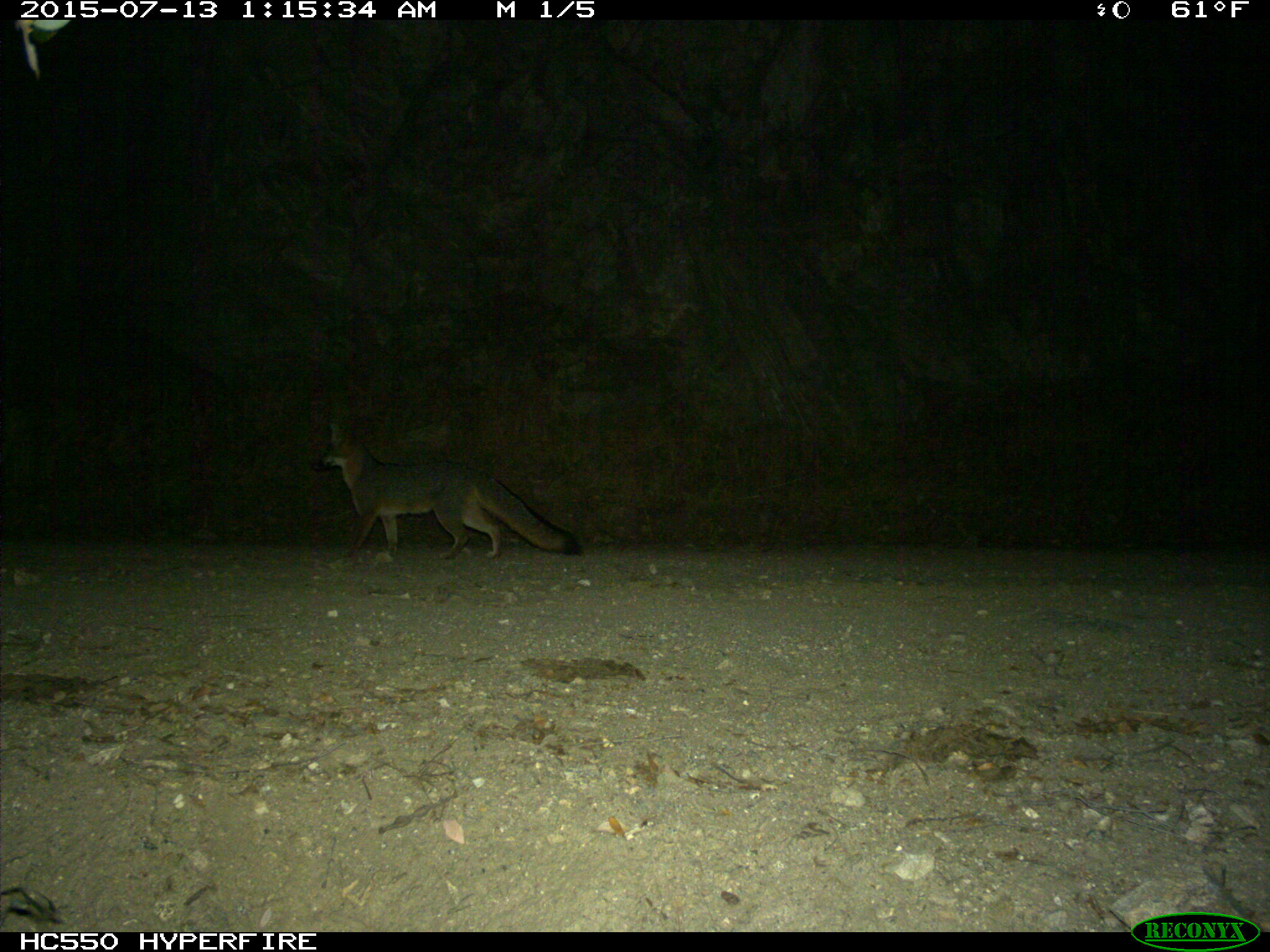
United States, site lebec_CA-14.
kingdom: Animalia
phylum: Chordata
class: Mammalia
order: Carnivora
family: Canidae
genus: Urocyon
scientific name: Urocyon cinereoargenteus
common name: gray fox